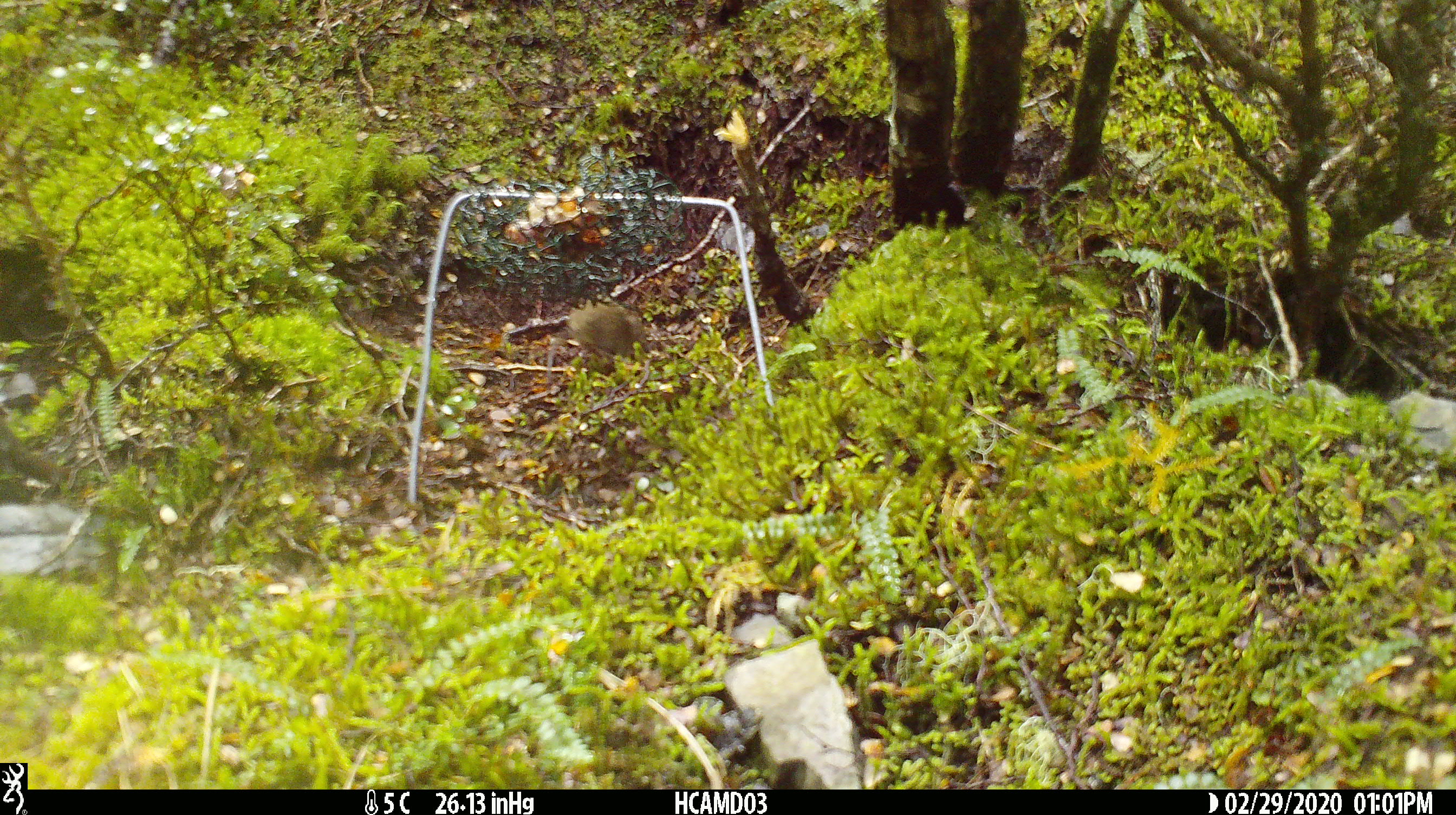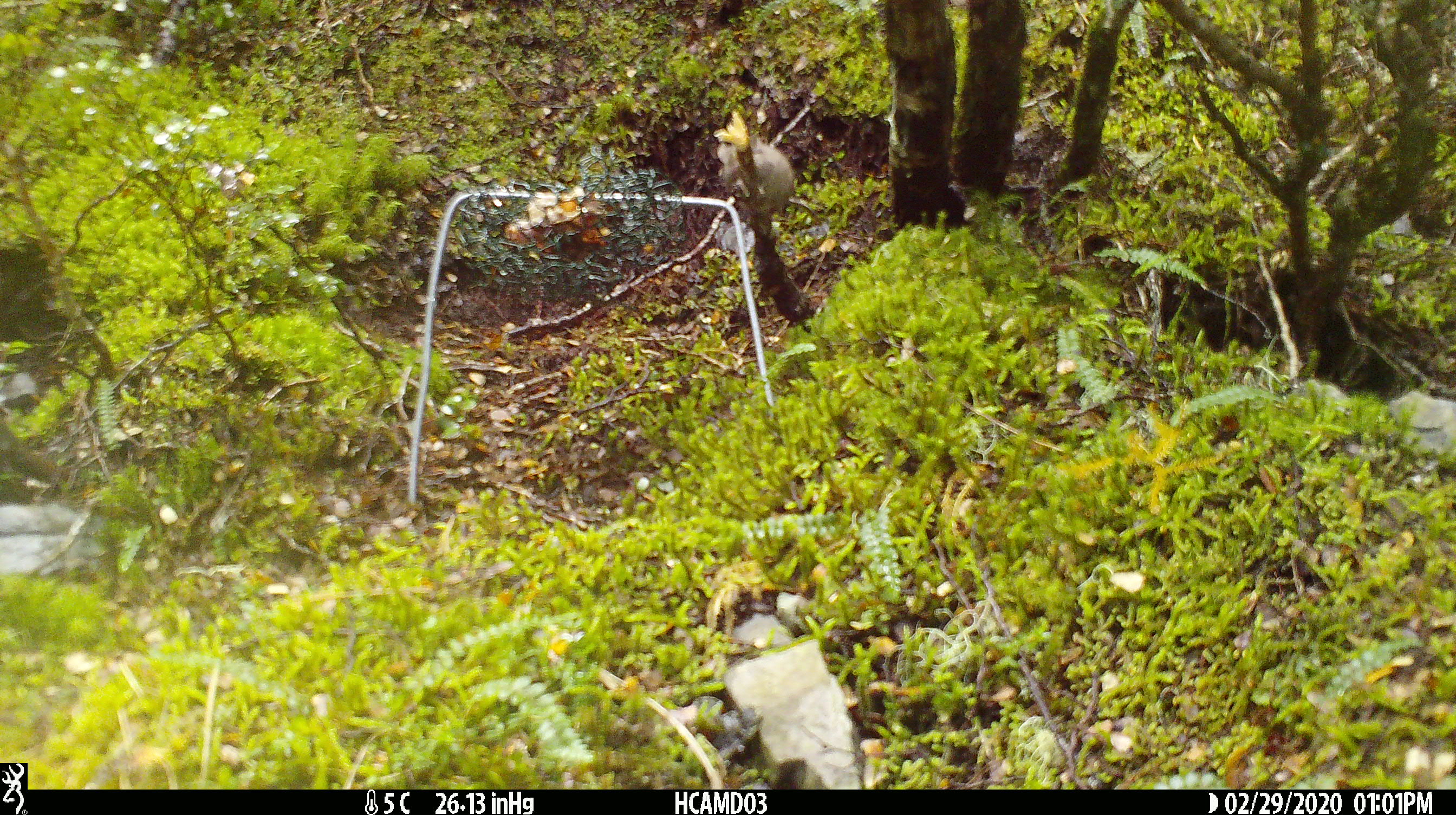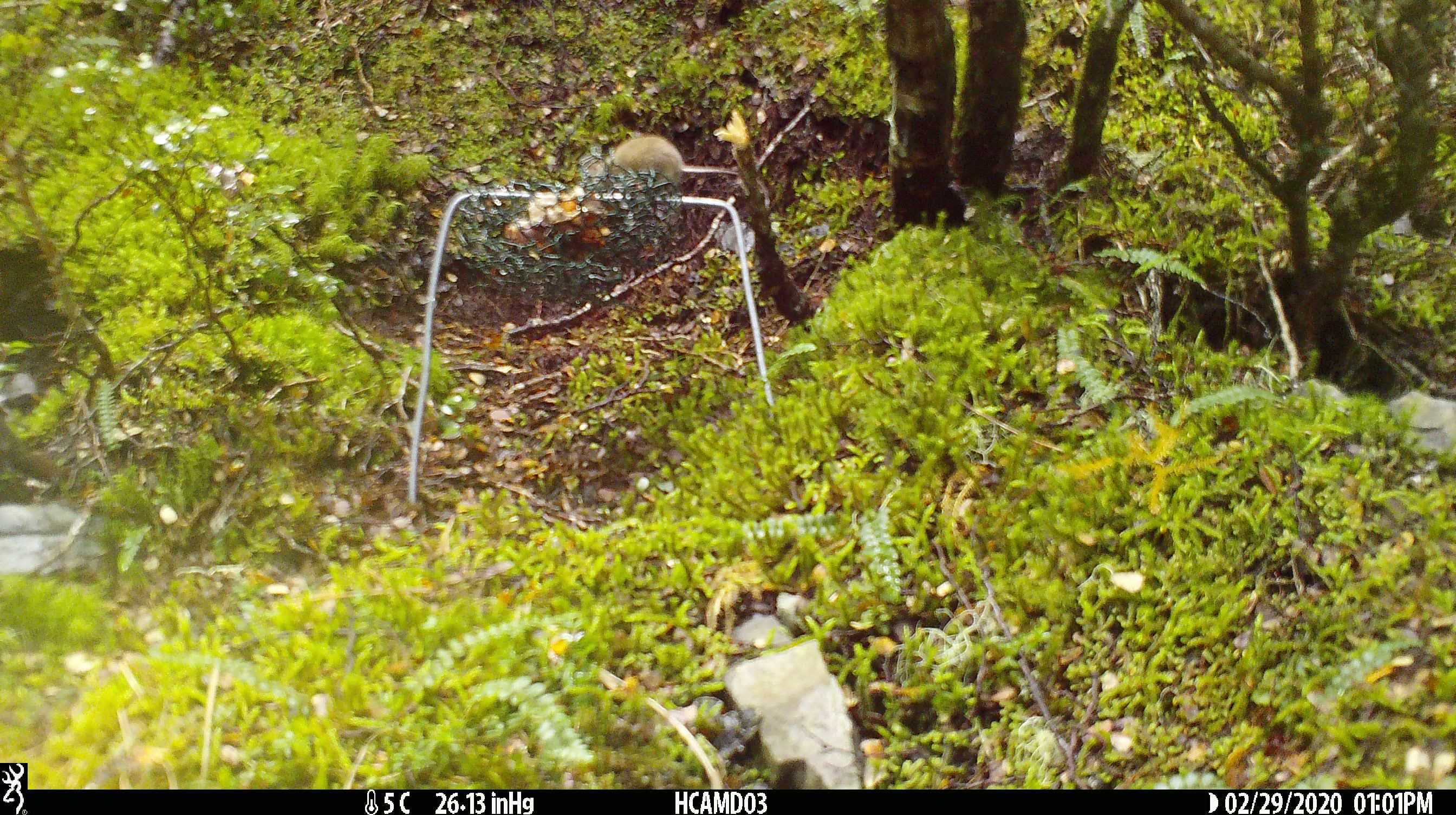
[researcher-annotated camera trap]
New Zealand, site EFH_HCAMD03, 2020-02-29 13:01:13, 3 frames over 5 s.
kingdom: Animalia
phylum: Chordata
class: Mammalia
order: Rodentia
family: Muridae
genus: Mus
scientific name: Mus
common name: mouse